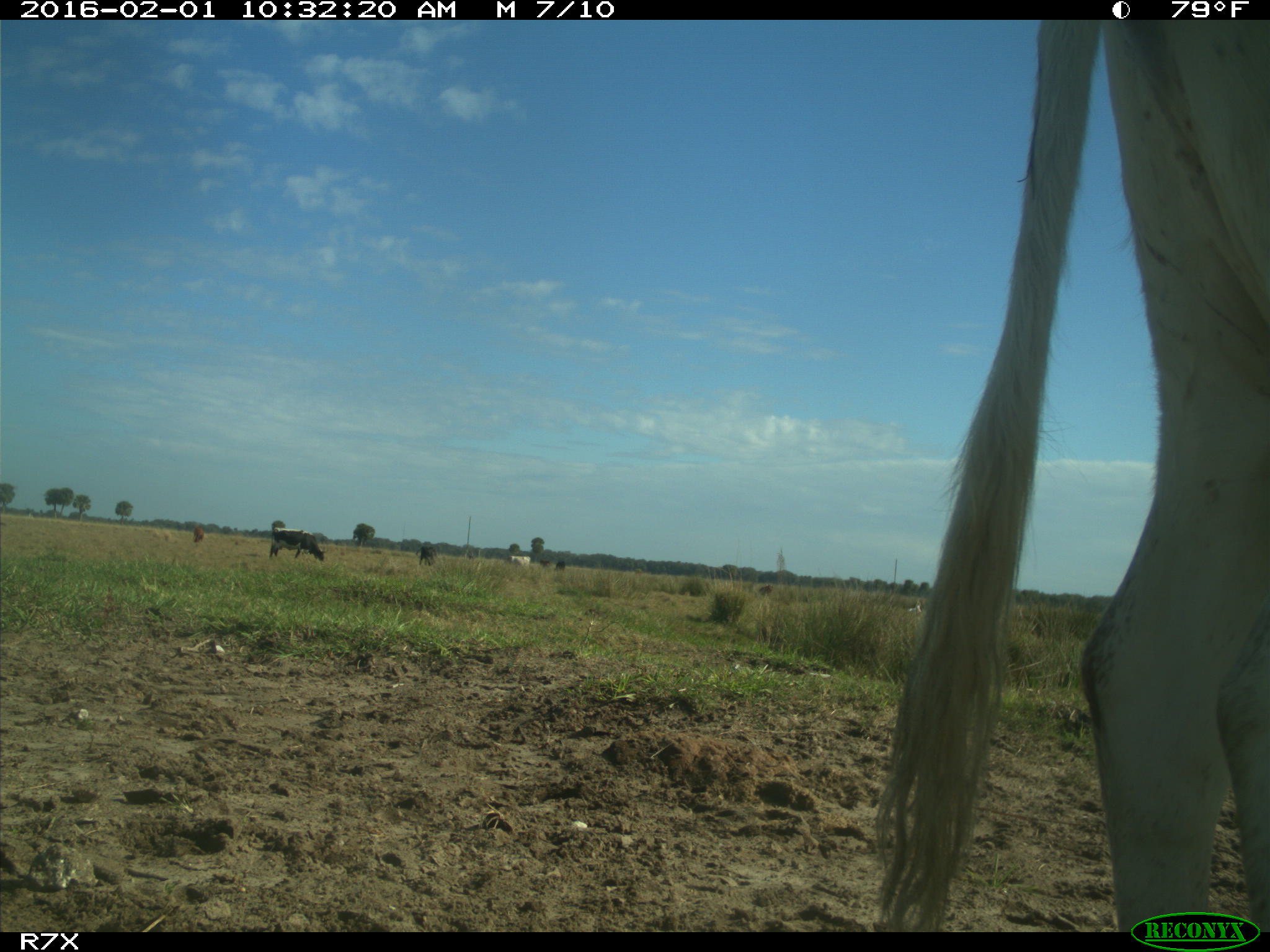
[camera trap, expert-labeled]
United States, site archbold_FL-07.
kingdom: Animalia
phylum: Chordata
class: Mammalia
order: Artiodactyla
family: Bovidae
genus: Bos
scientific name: Bos taurus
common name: domestic cow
Bos taurus (domestic cow).